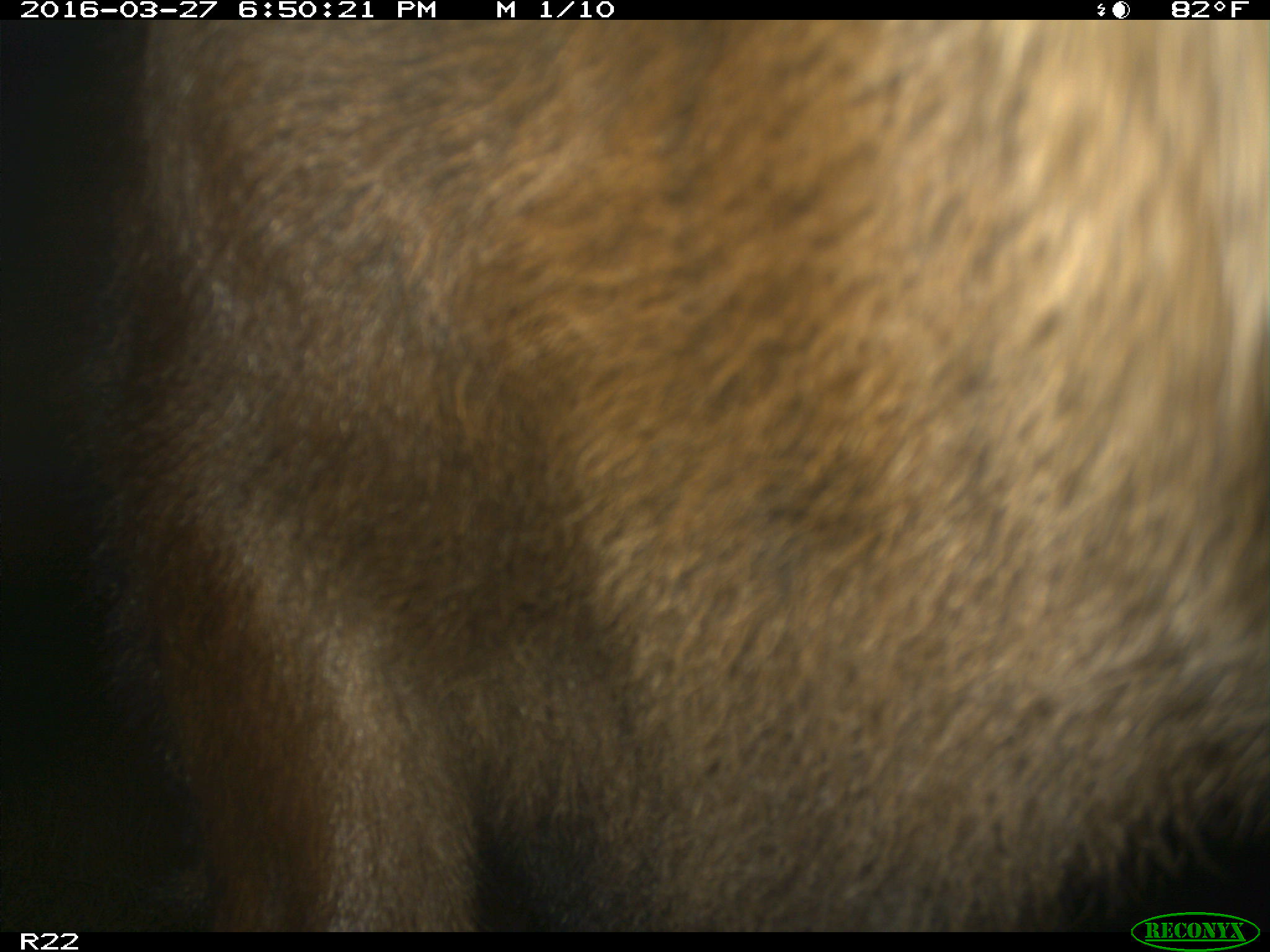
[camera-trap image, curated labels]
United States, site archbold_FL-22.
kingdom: Animalia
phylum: Chordata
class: Mammalia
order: Artiodactyla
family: Bovidae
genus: Bos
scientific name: Bos taurus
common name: domestic cow